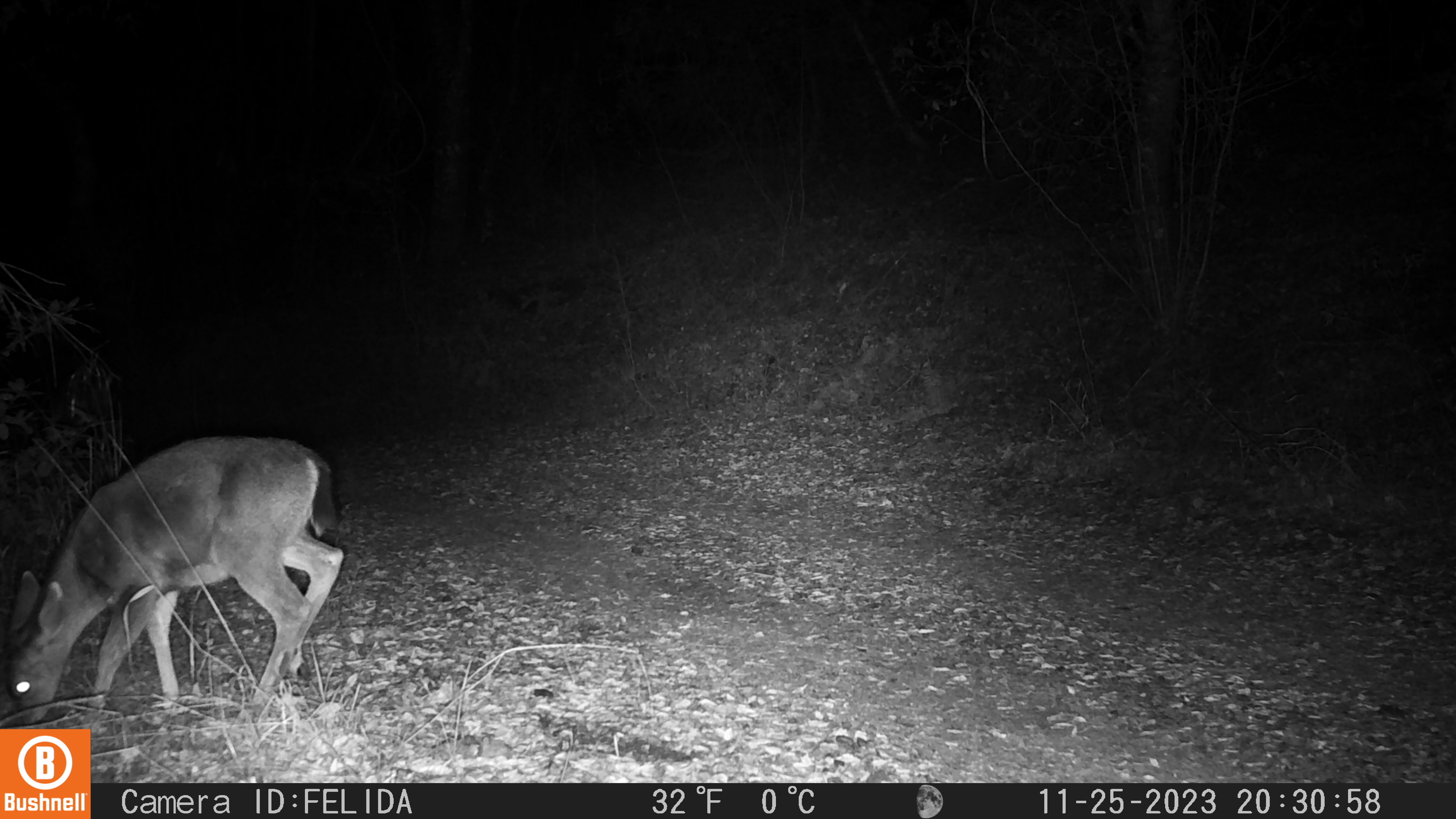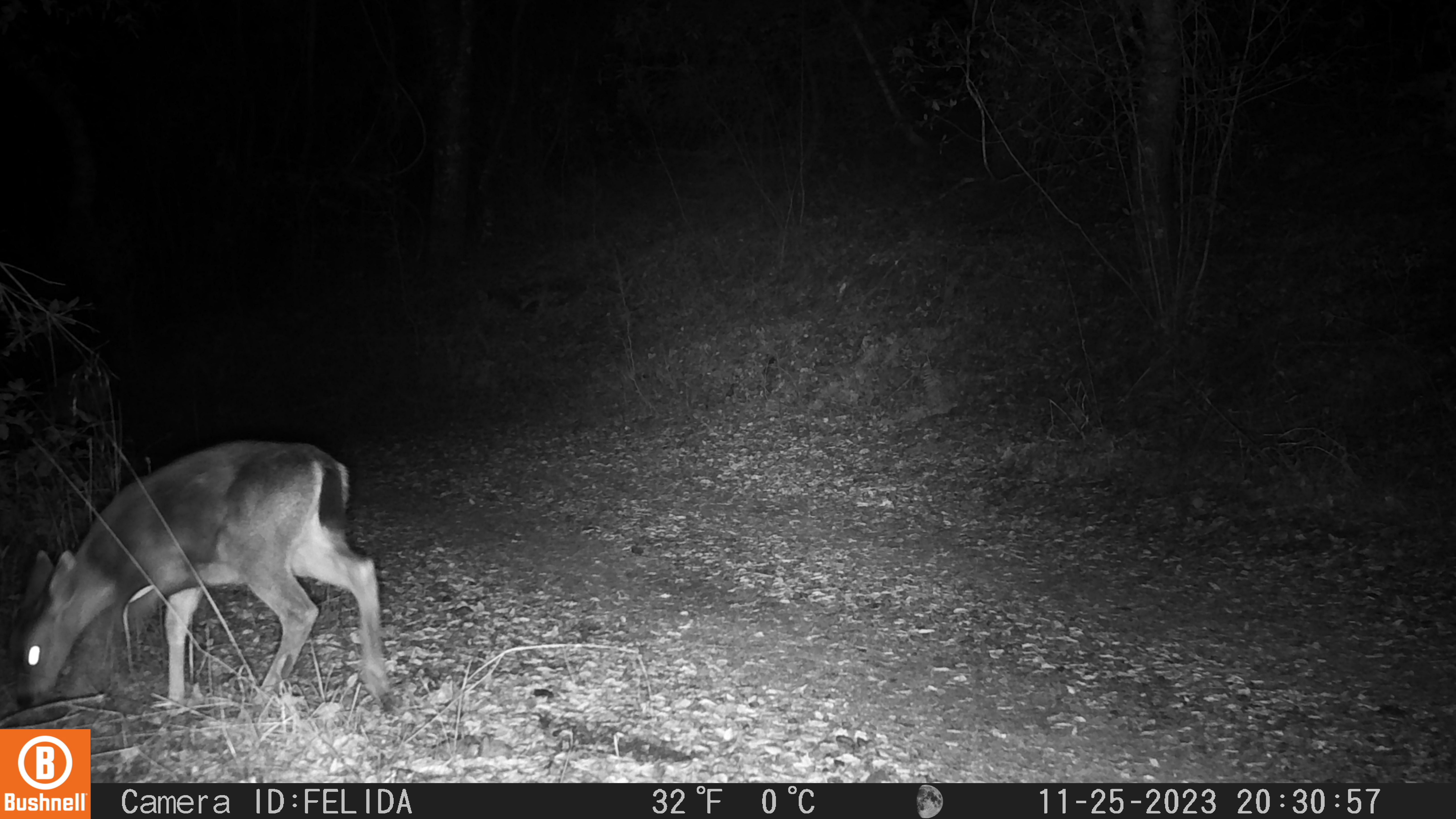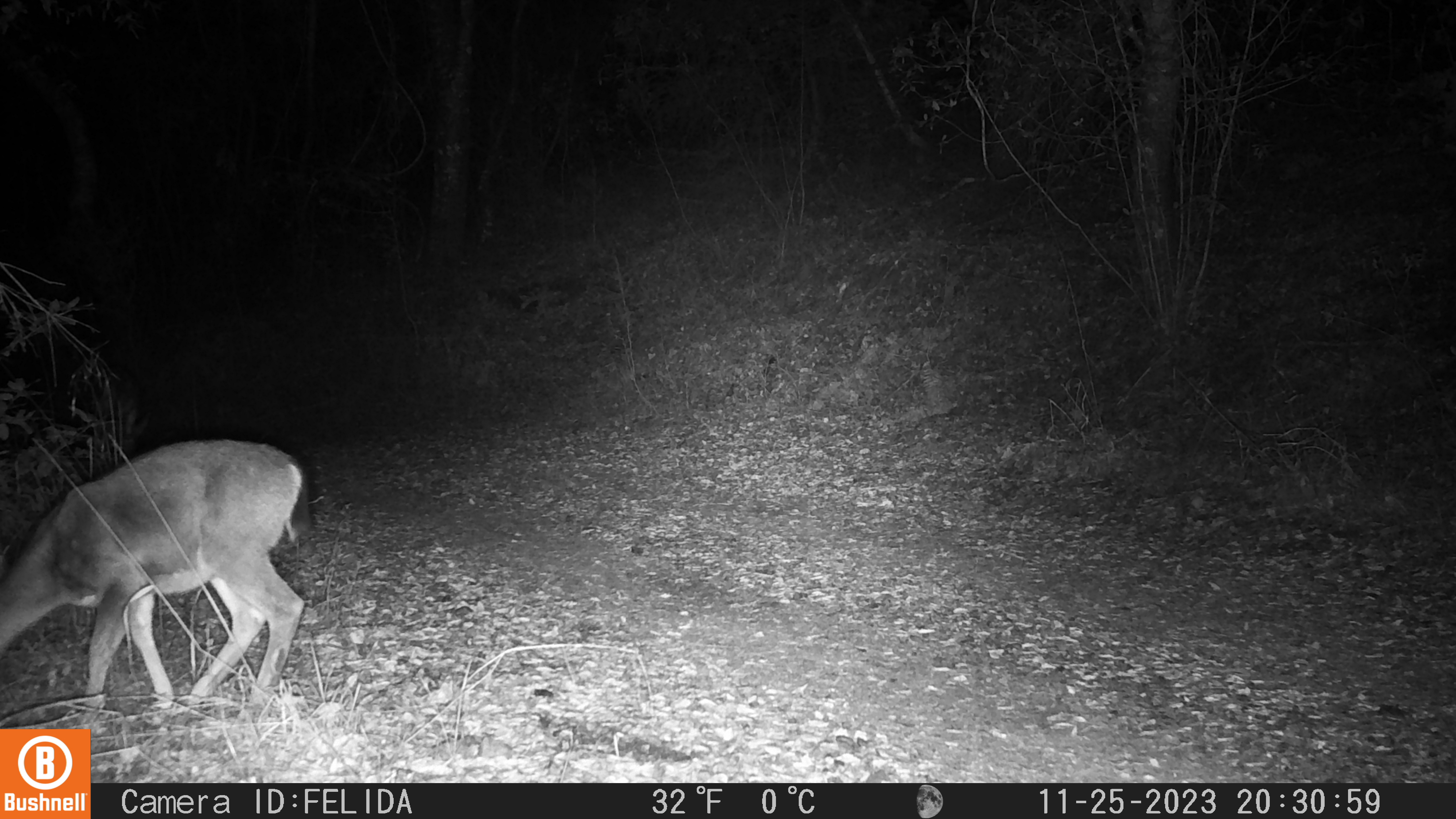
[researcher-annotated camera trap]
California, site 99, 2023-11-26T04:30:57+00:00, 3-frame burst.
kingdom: Animalia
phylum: Chordata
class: Mammalia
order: Artiodactyla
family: Cervidae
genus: Odocoileus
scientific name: Odocoileus hemionus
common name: mule deer